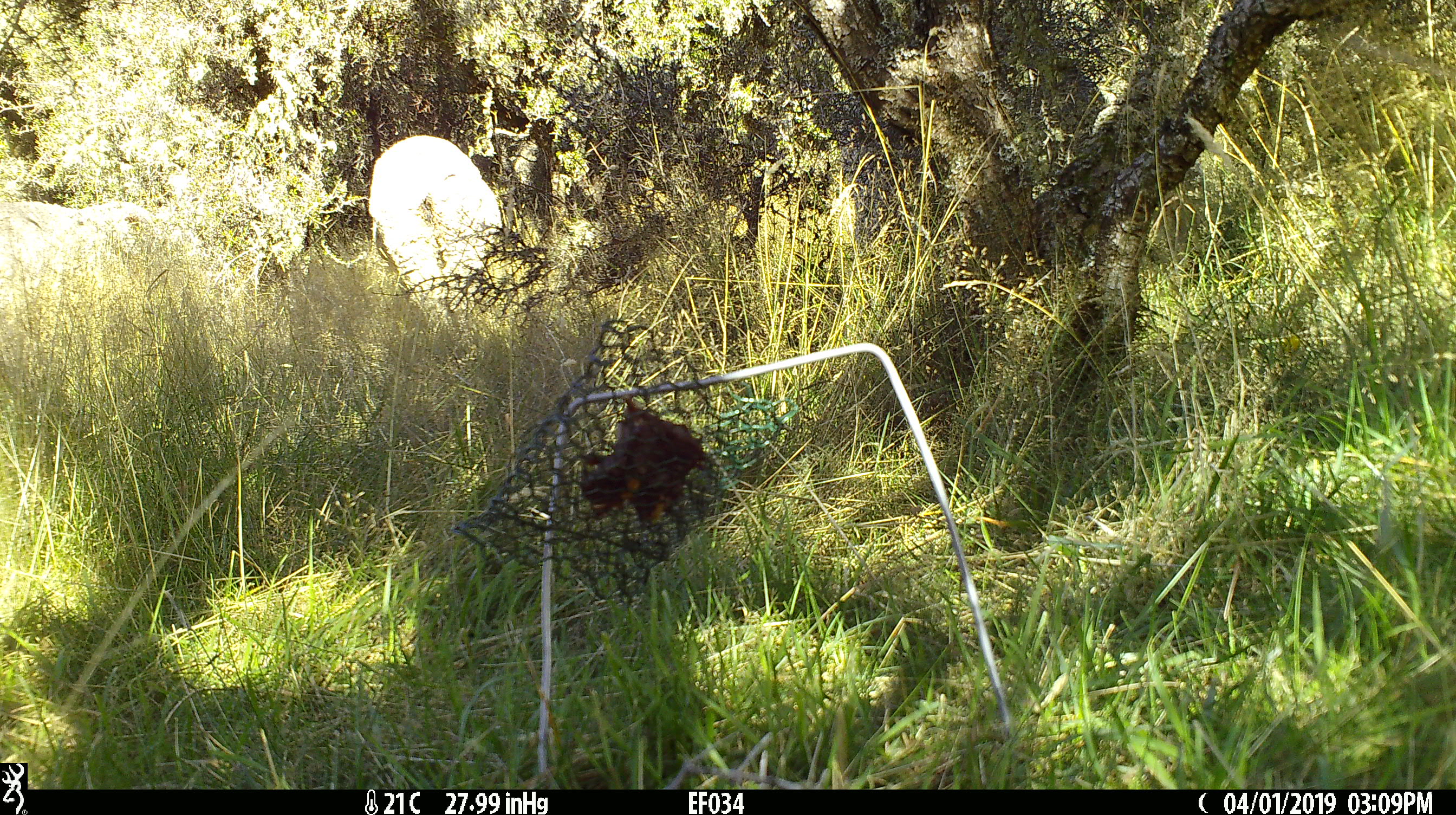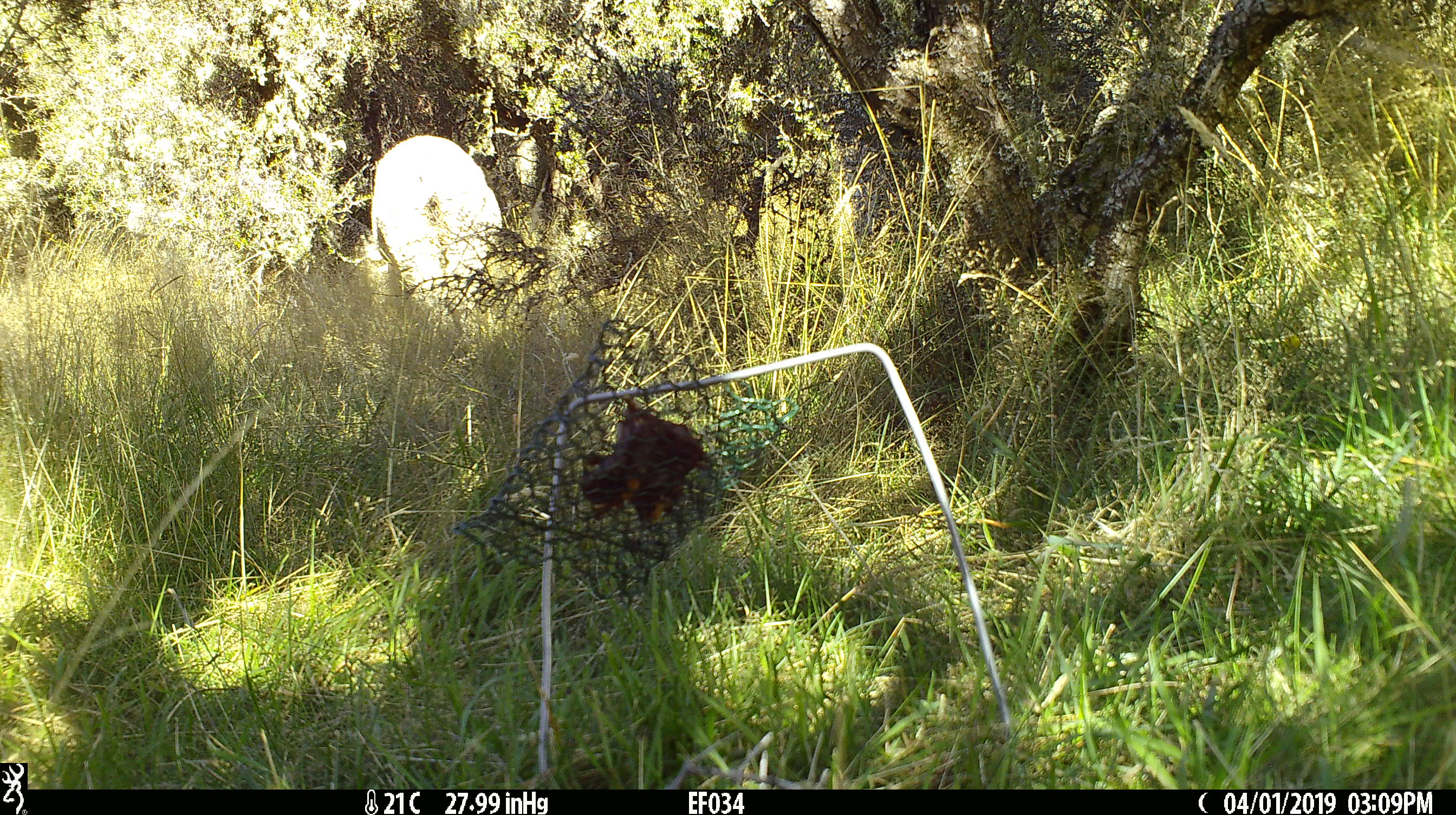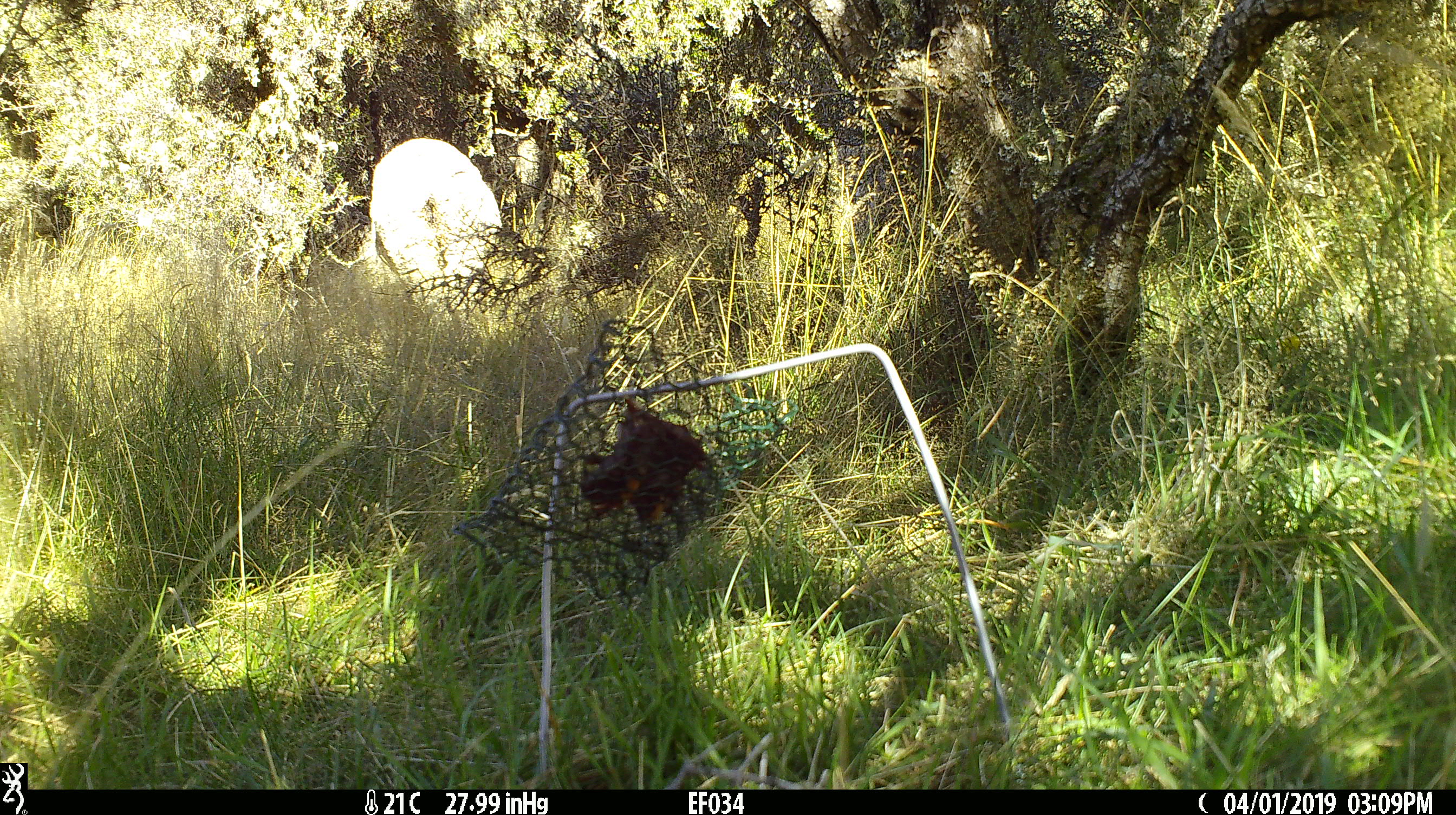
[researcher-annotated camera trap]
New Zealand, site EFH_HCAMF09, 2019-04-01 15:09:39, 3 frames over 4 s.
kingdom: Animalia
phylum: Chordata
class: Mammalia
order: Artiodactyla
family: Bovidae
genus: Ovis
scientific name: Ovis aries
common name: domestic sheep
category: sheep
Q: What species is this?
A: Sheep (domestic sheep) (Ovis aries).